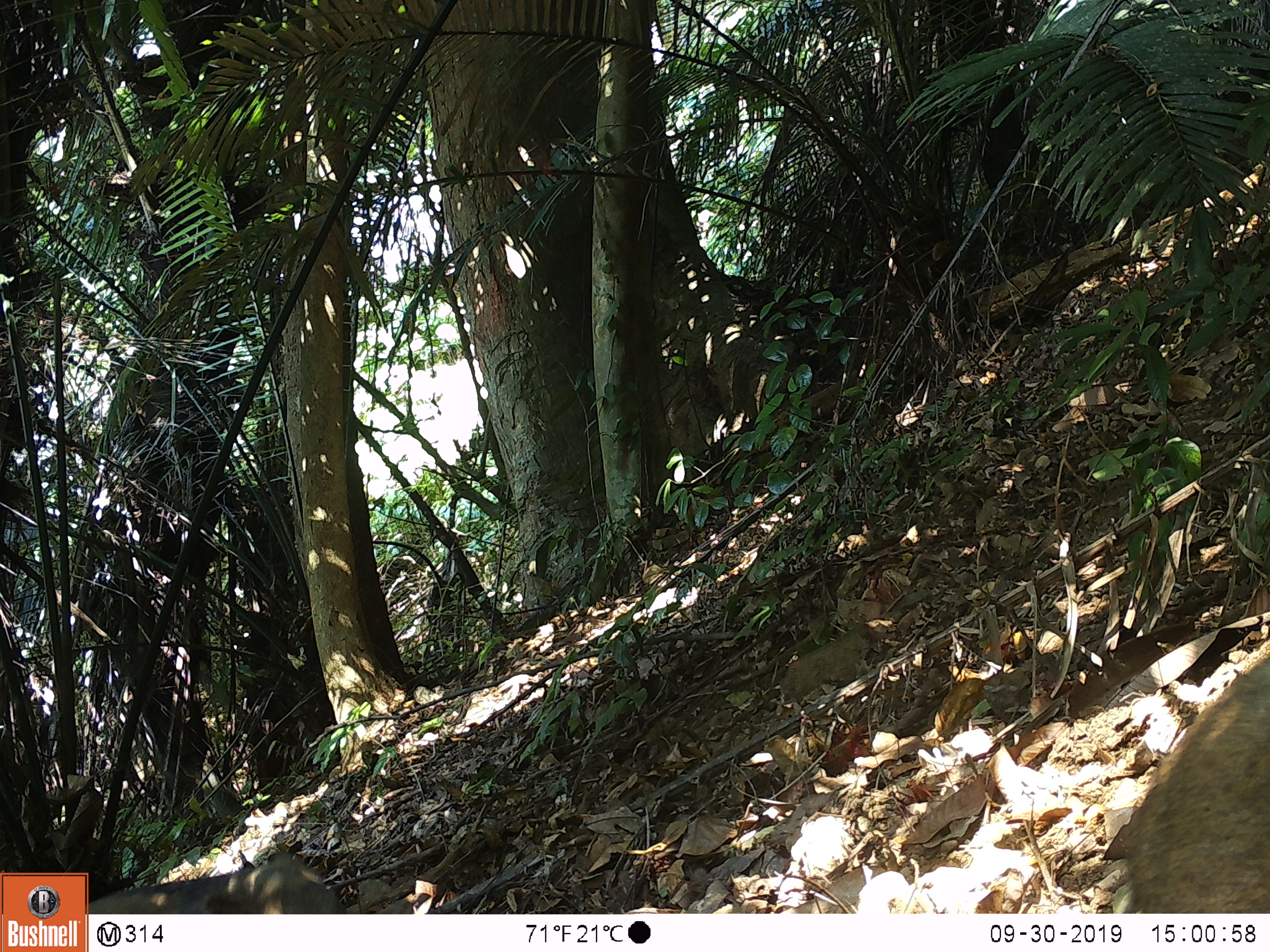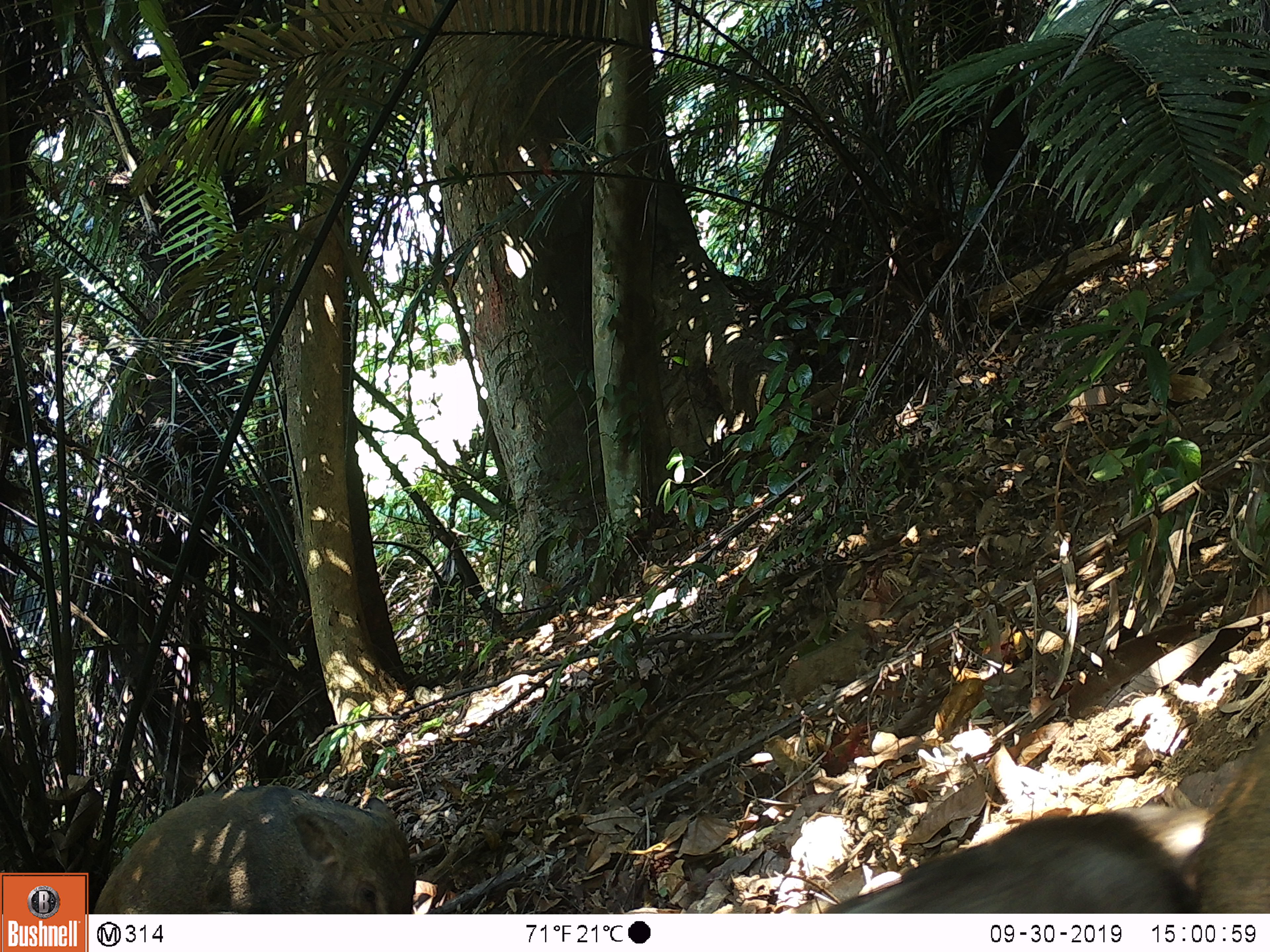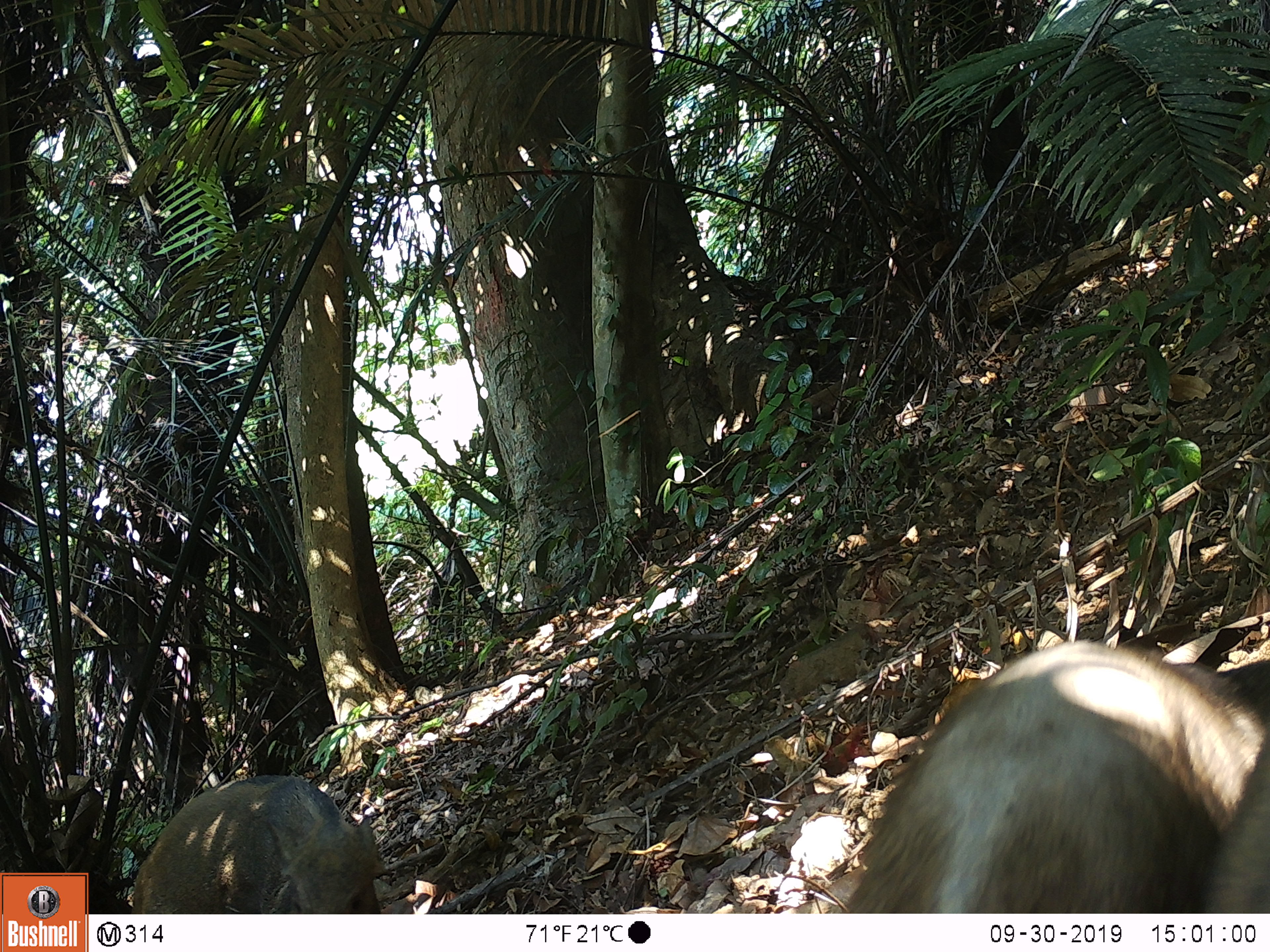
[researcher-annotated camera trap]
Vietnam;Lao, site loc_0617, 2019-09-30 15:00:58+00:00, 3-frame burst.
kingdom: Animalia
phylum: Chordata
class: Mammalia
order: Artiodactyla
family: Suidae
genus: Sus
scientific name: Sus scrofa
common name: eurasian wild pig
Eurasian wild pig (Sus scrofa). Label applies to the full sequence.